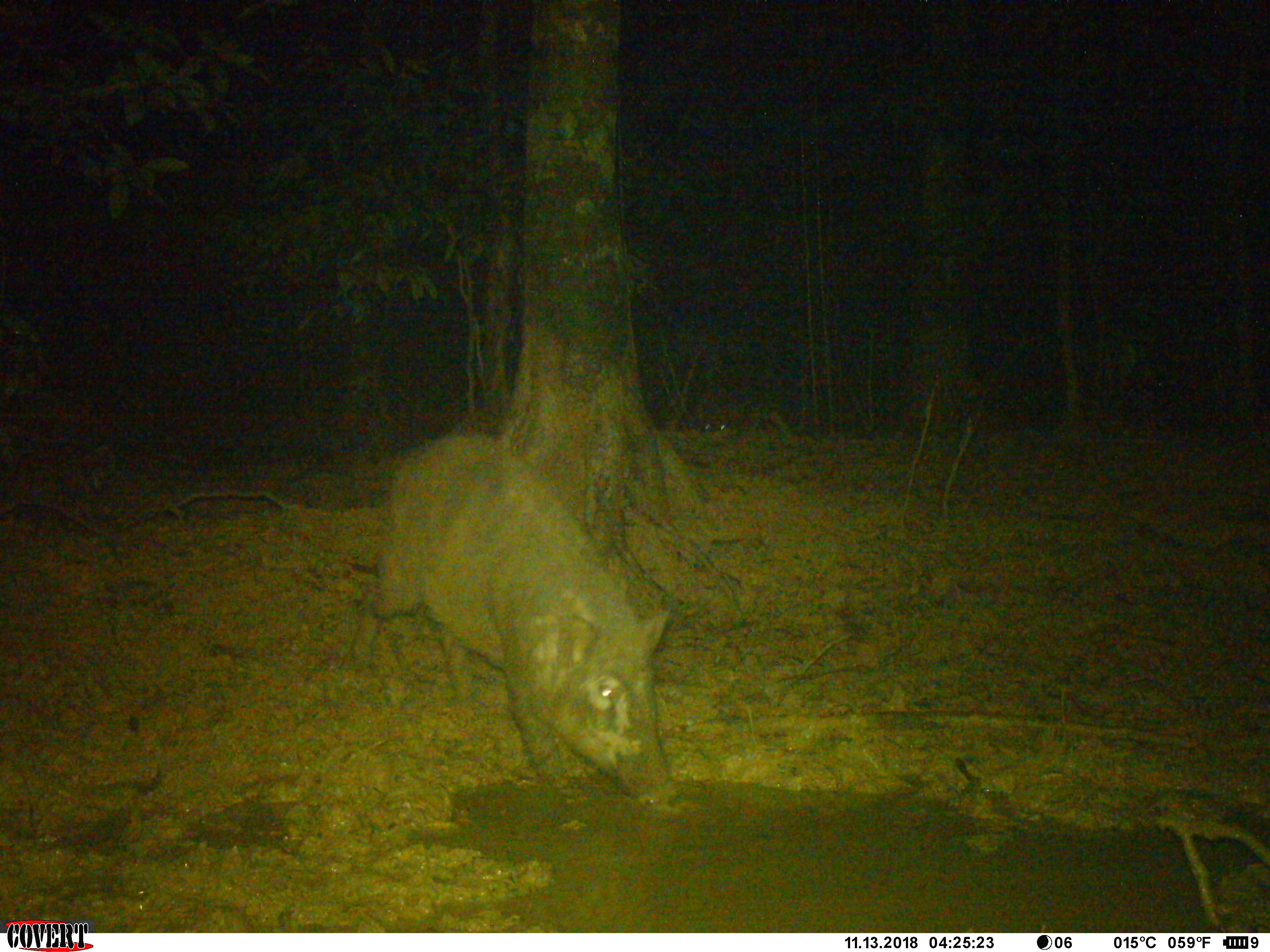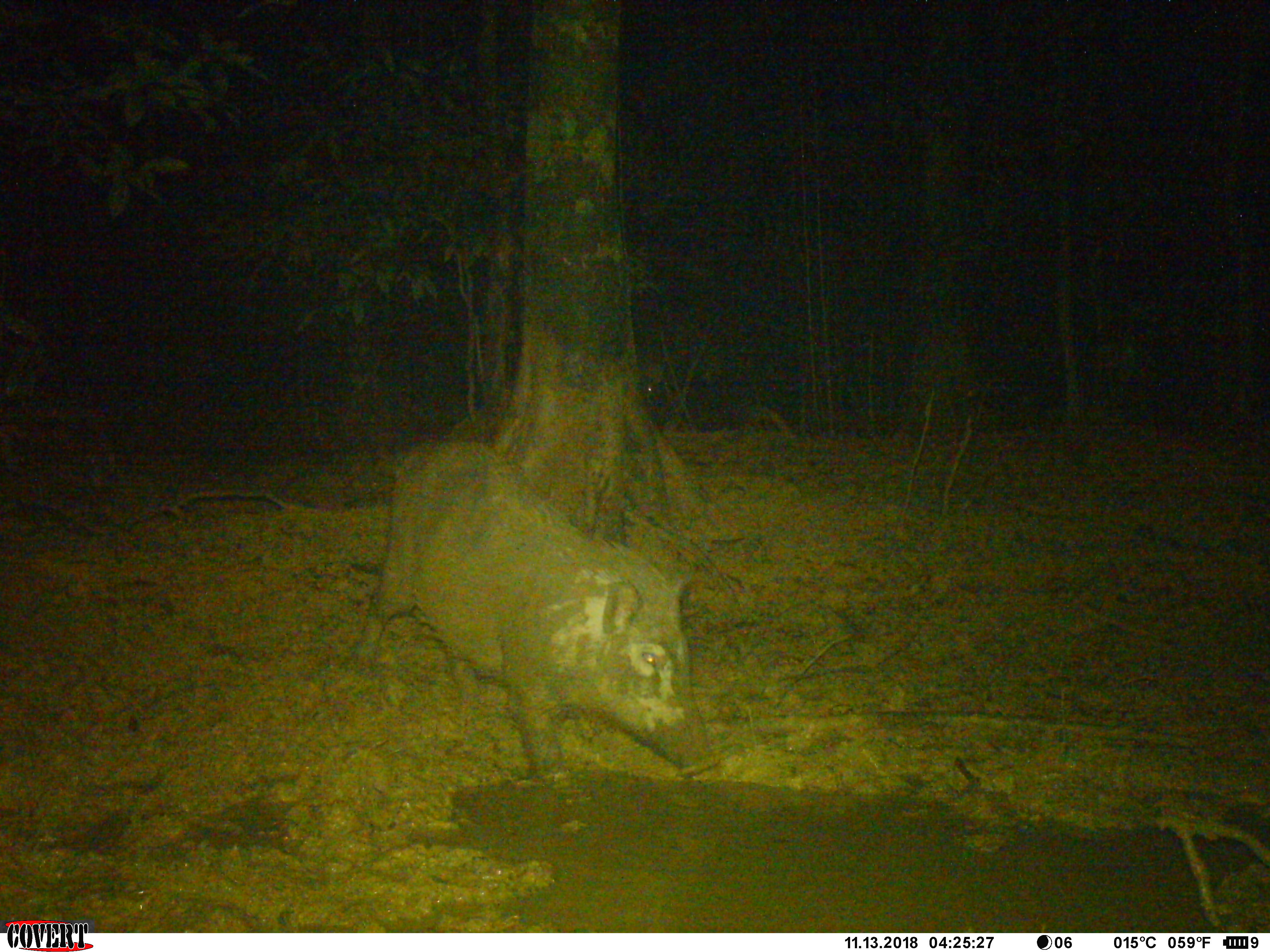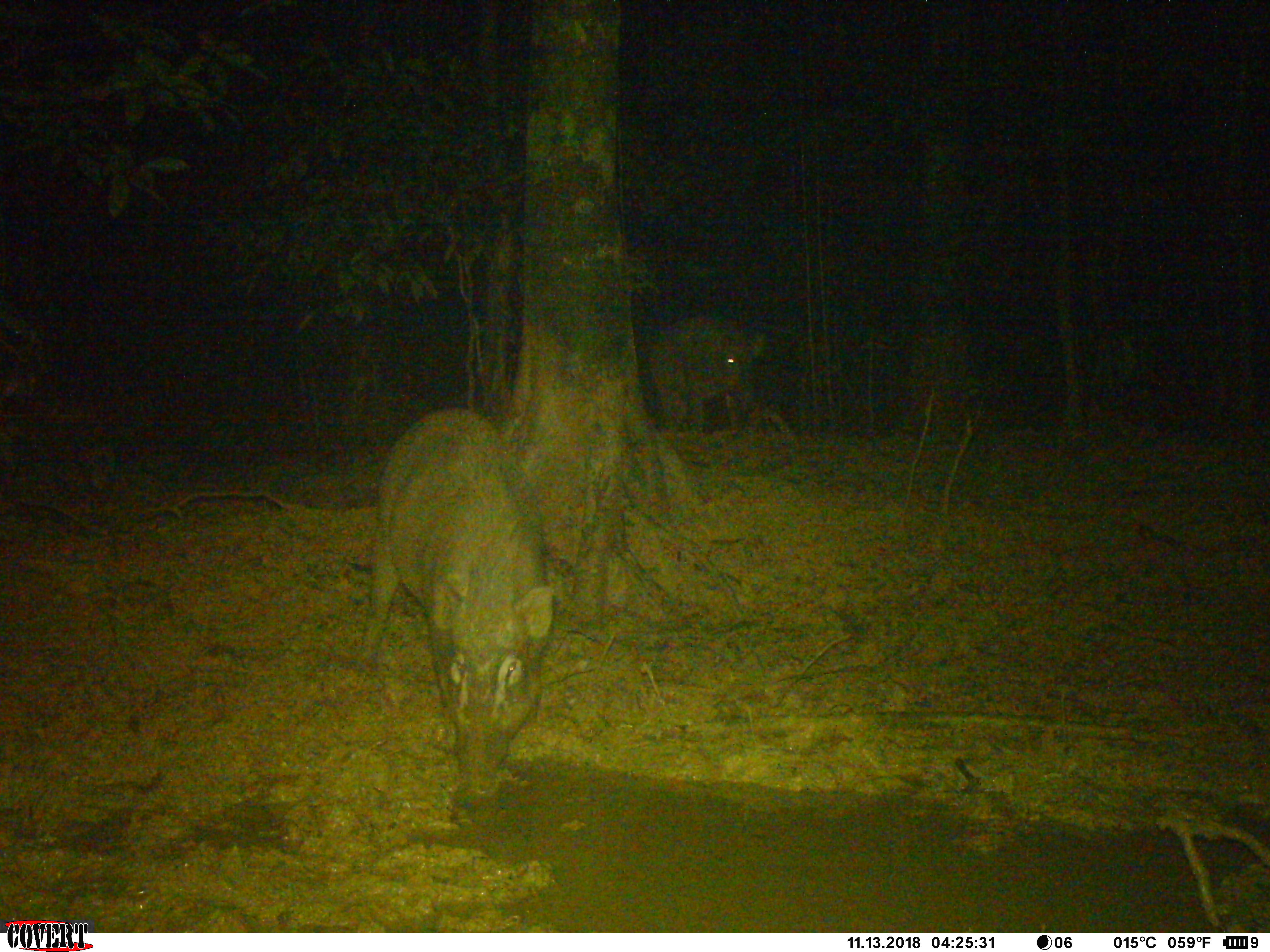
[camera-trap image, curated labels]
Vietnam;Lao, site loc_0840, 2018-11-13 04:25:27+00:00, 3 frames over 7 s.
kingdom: Animalia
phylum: Chordata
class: Mammalia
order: Artiodactyla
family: Suidae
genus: Sus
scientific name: Sus scrofa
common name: eurasian wild pig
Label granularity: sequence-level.